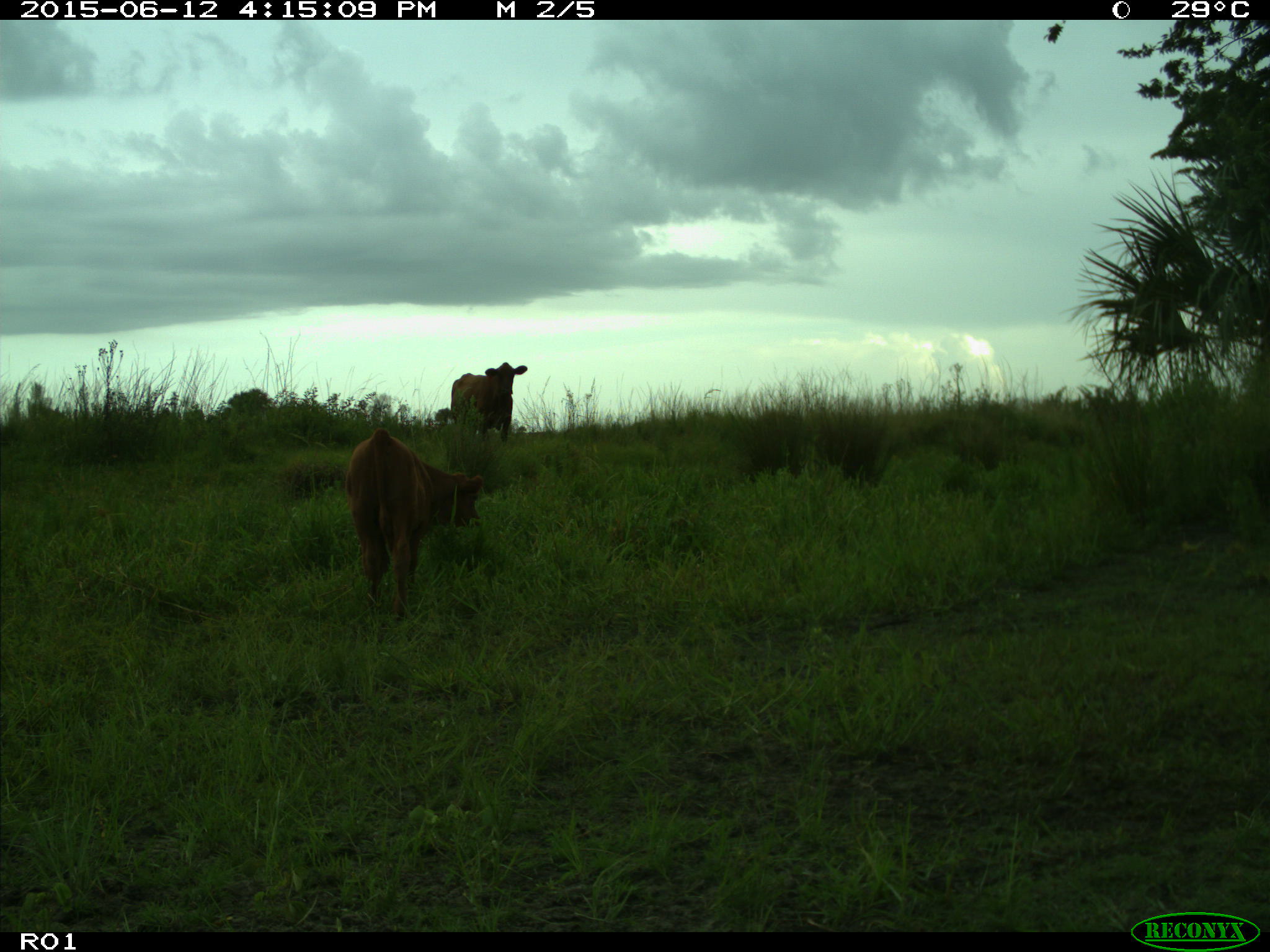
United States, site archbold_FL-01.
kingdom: Animalia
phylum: Chordata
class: Mammalia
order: Artiodactyla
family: Bovidae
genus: Bos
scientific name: Bos taurus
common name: domestic cow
Bos taurus (domestic cow).